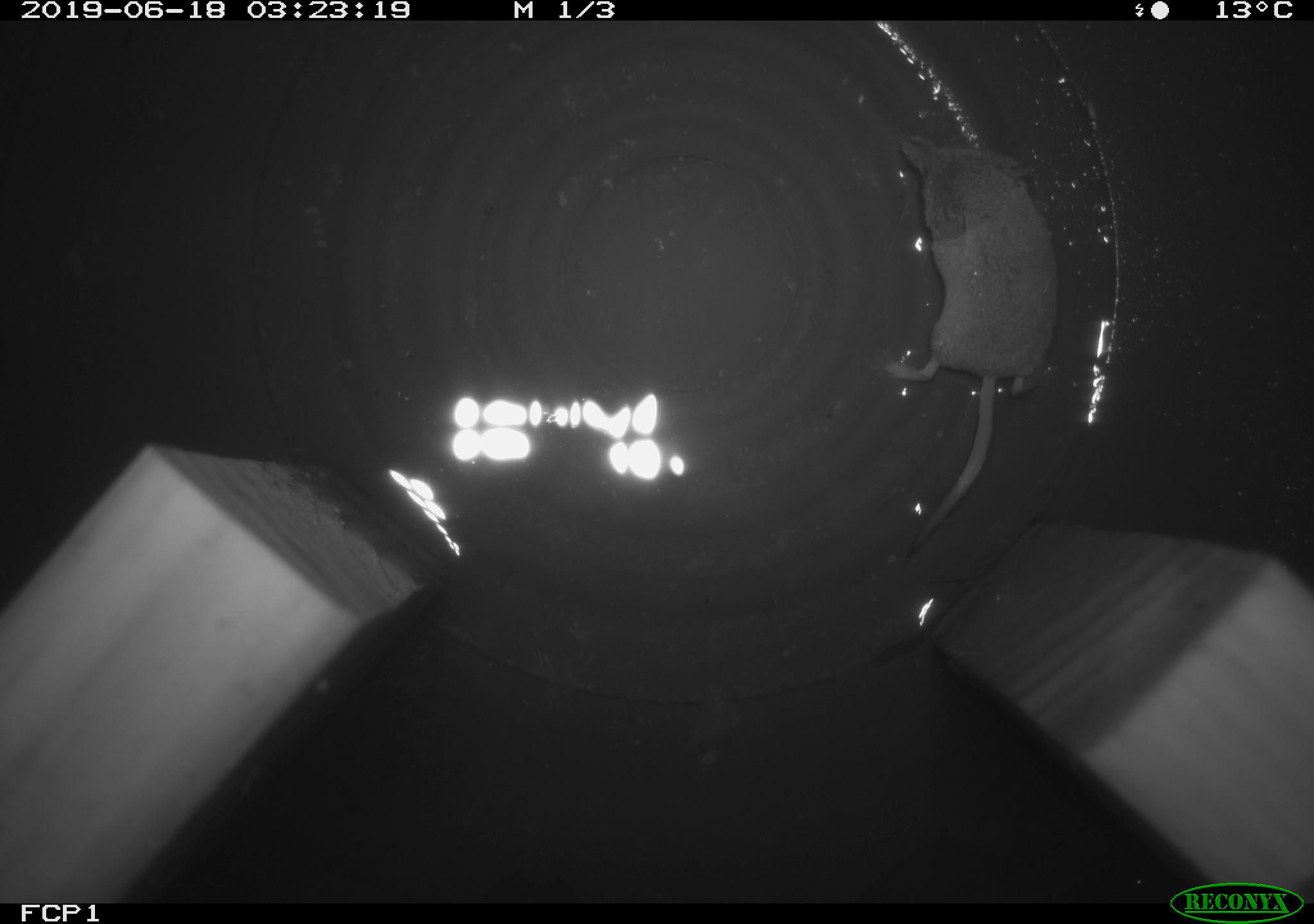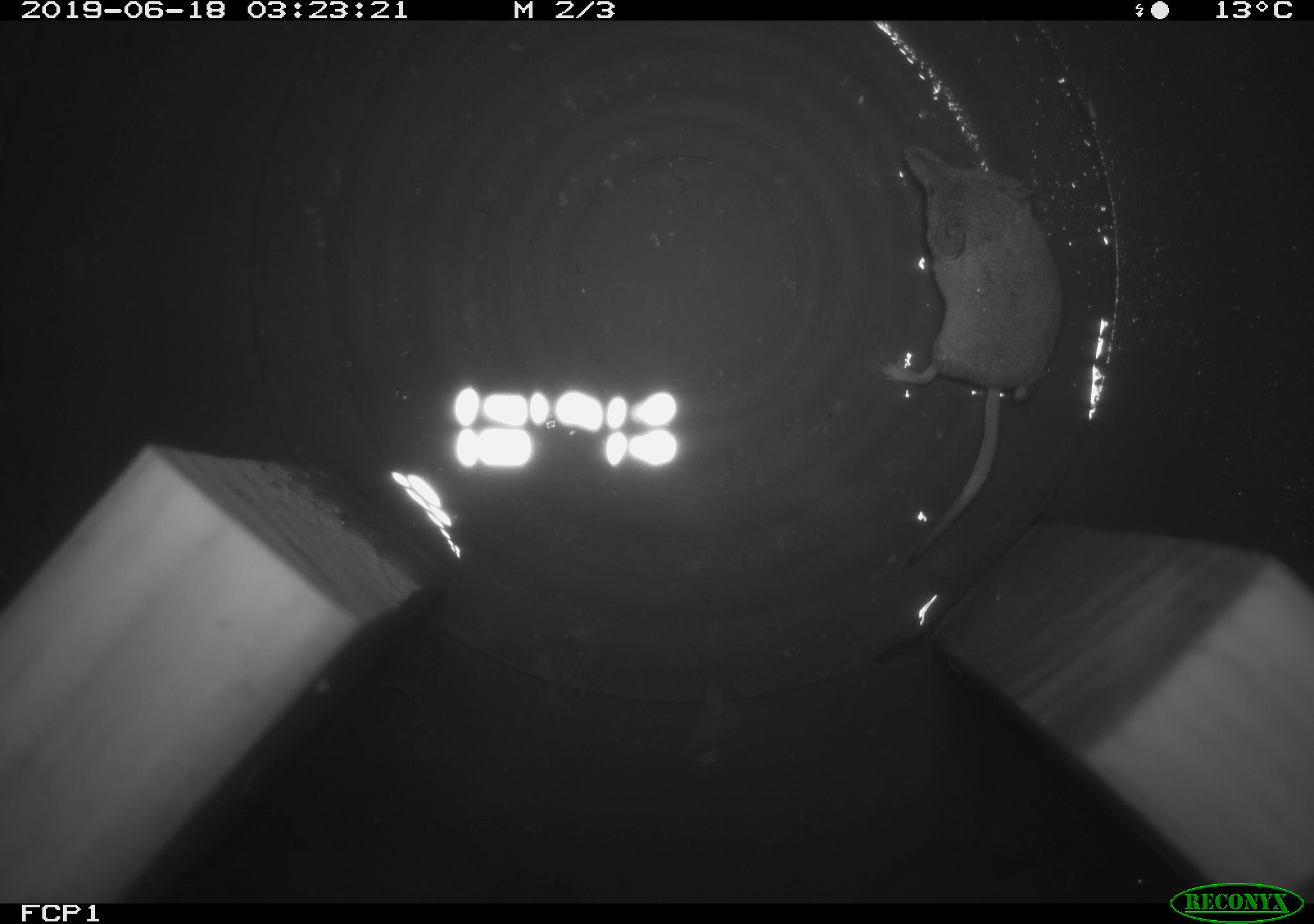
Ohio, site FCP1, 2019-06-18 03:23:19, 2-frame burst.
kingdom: Animalia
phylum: Chordata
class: Mammalia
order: Eulipotyphla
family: Soricidae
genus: Sorex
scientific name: Sorex cinereus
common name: masked shrew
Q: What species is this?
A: Masked shrew (Sorex cinereus).